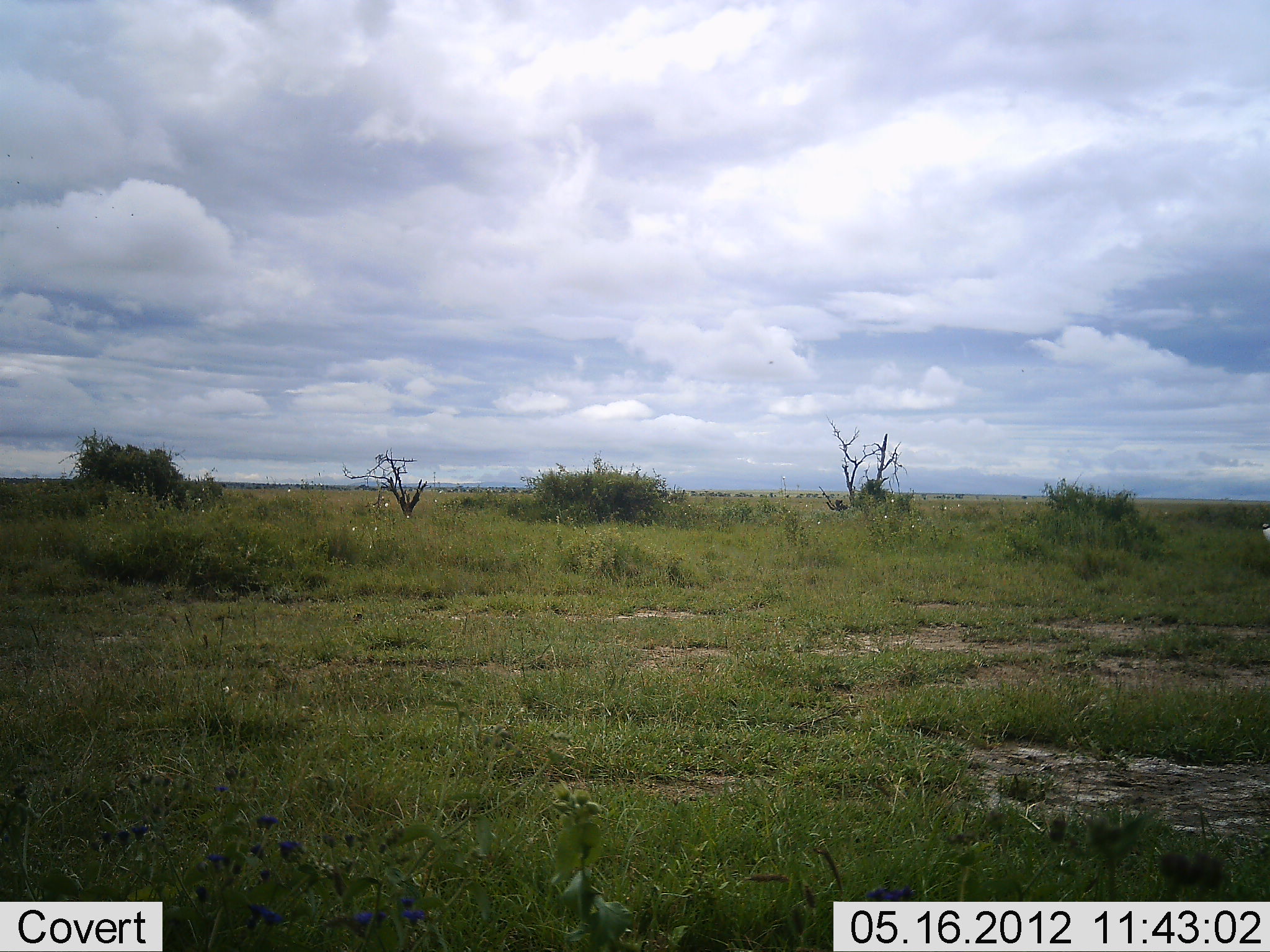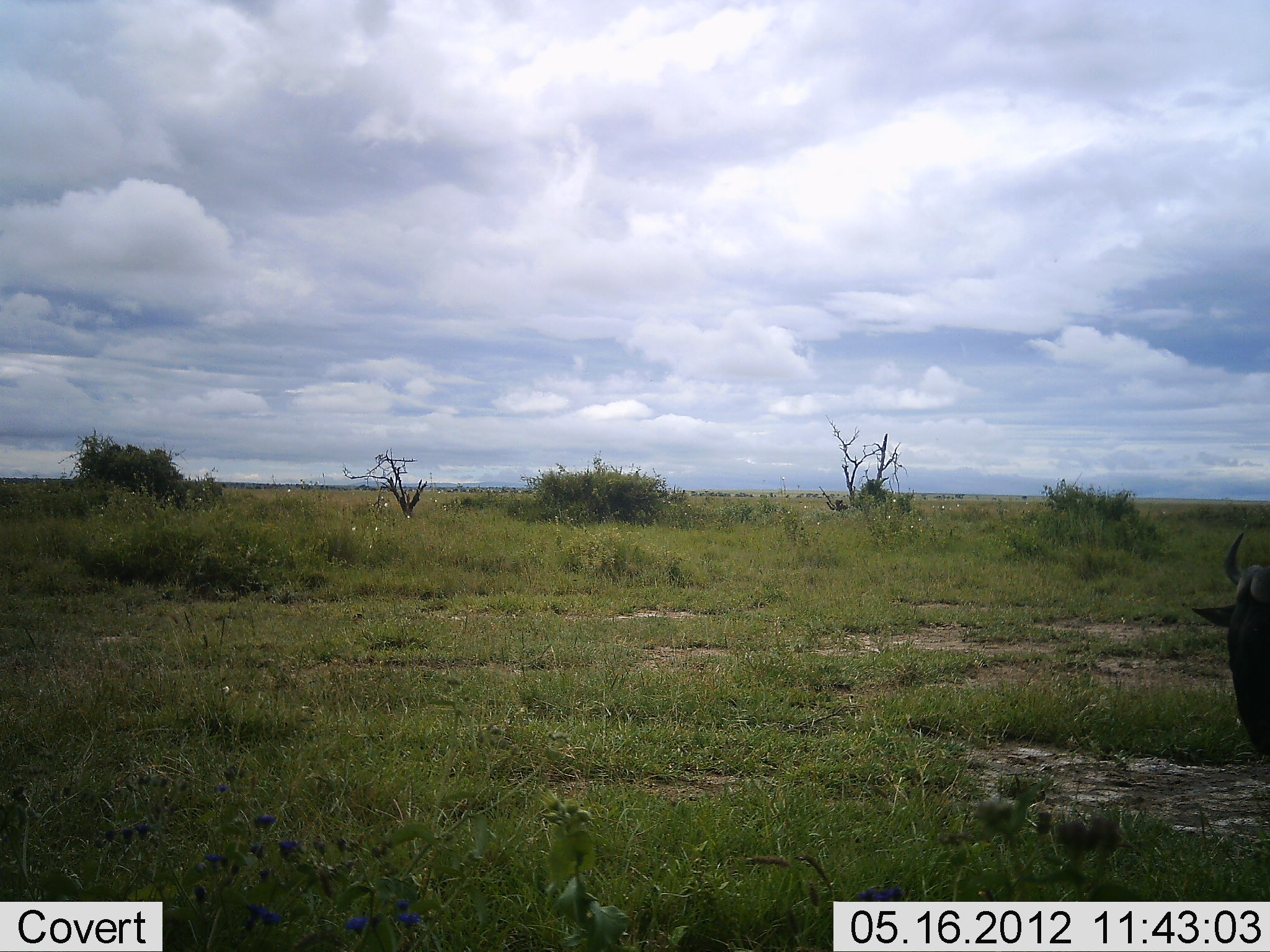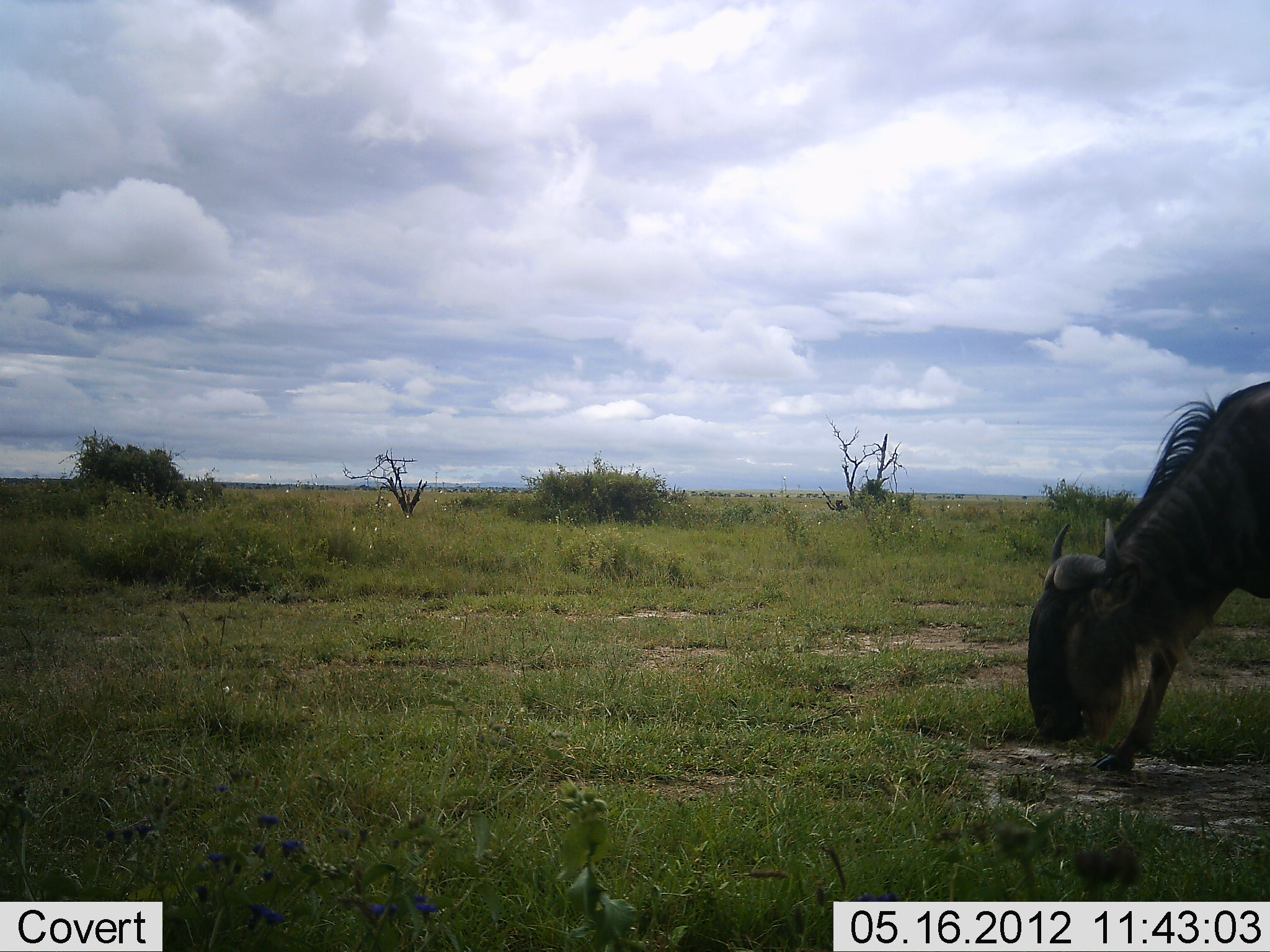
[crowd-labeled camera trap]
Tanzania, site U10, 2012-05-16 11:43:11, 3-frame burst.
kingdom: Animalia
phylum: Chordata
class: Mammalia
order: Artiodactyla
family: Bovidae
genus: Connochaetes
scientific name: Connochaetes taurinus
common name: blue wildebeest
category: wildebeest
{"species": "wildebeest (blue wildebeest) (Connochaetes taurinus)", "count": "1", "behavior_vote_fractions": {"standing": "10%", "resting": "0%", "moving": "70%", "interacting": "0%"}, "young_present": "0%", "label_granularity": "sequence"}